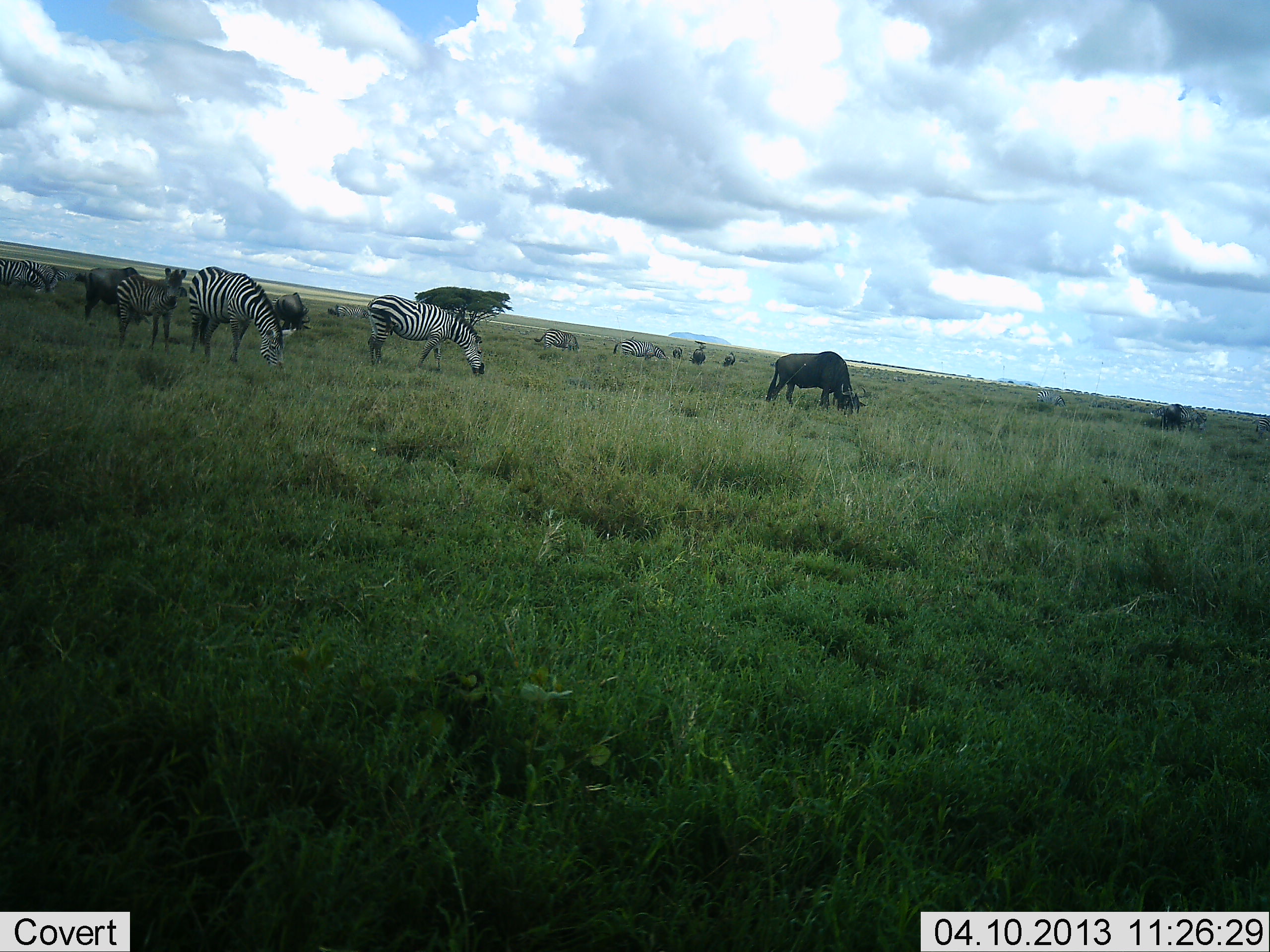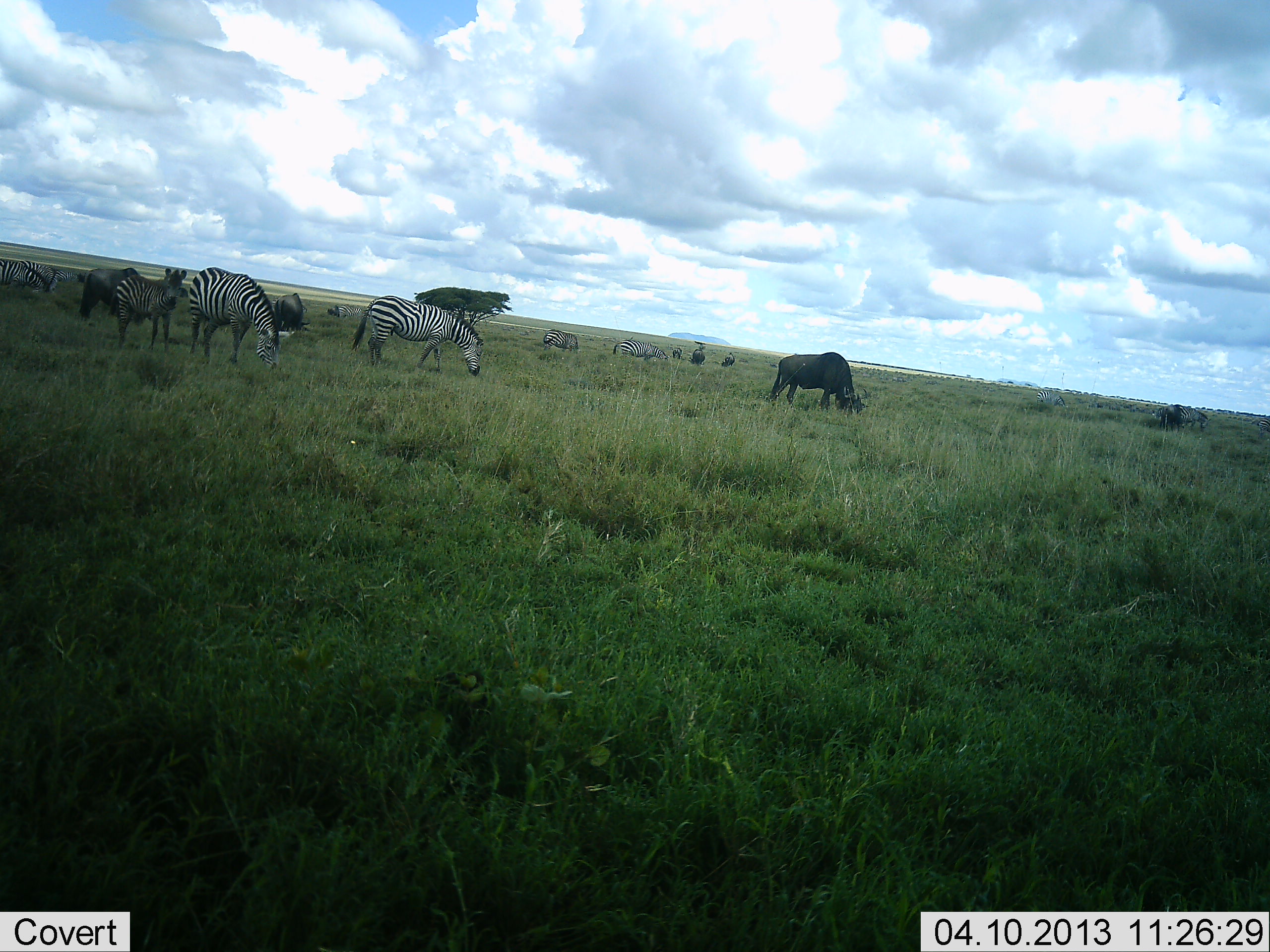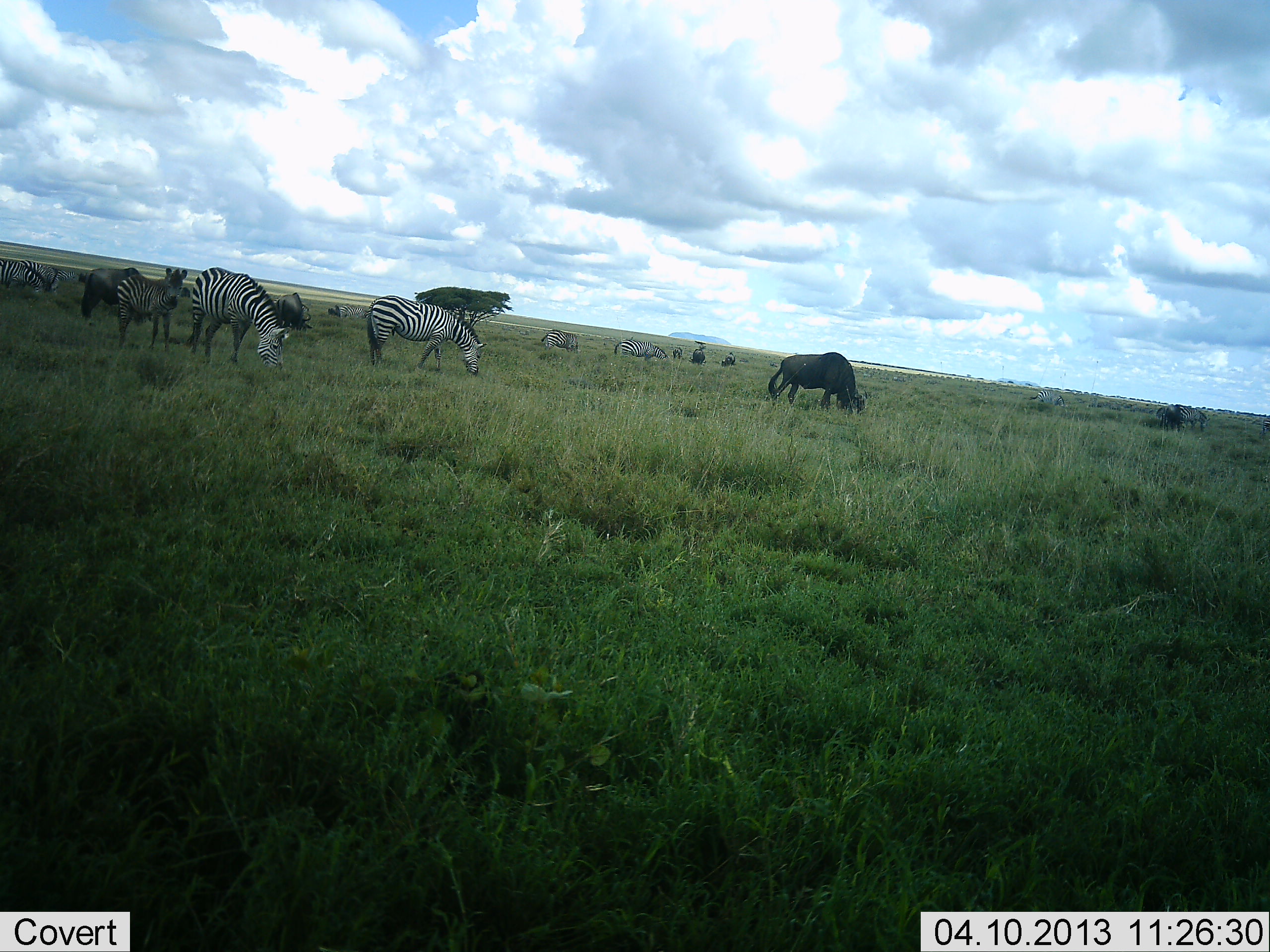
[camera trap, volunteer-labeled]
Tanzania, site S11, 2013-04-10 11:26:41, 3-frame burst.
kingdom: Animalia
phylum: Chordata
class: Mammalia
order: Artiodactyla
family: Bovidae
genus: Connochaetes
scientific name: Connochaetes taurinus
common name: blue wildebeest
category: wildebeest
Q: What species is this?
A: Wildebeest (blue wildebeest) (Connochaetes taurinus).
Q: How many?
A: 5.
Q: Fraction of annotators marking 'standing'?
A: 37%.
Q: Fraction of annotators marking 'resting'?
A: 0%.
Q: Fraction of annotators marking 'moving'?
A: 11%.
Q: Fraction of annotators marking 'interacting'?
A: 0%.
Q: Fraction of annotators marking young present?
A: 0%.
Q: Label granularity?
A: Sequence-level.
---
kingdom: Animalia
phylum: Chordata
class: Mammalia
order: Perissodactyla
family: Equidae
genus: Equus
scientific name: Equus quagga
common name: plains zebra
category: zebra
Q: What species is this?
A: Zebra (plains zebra) (Equus quagga).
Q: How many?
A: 6.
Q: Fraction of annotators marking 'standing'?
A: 50%.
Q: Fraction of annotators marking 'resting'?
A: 5%.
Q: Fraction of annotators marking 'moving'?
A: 9%.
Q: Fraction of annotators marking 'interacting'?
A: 0%.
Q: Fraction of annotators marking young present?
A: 0%.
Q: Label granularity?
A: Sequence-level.